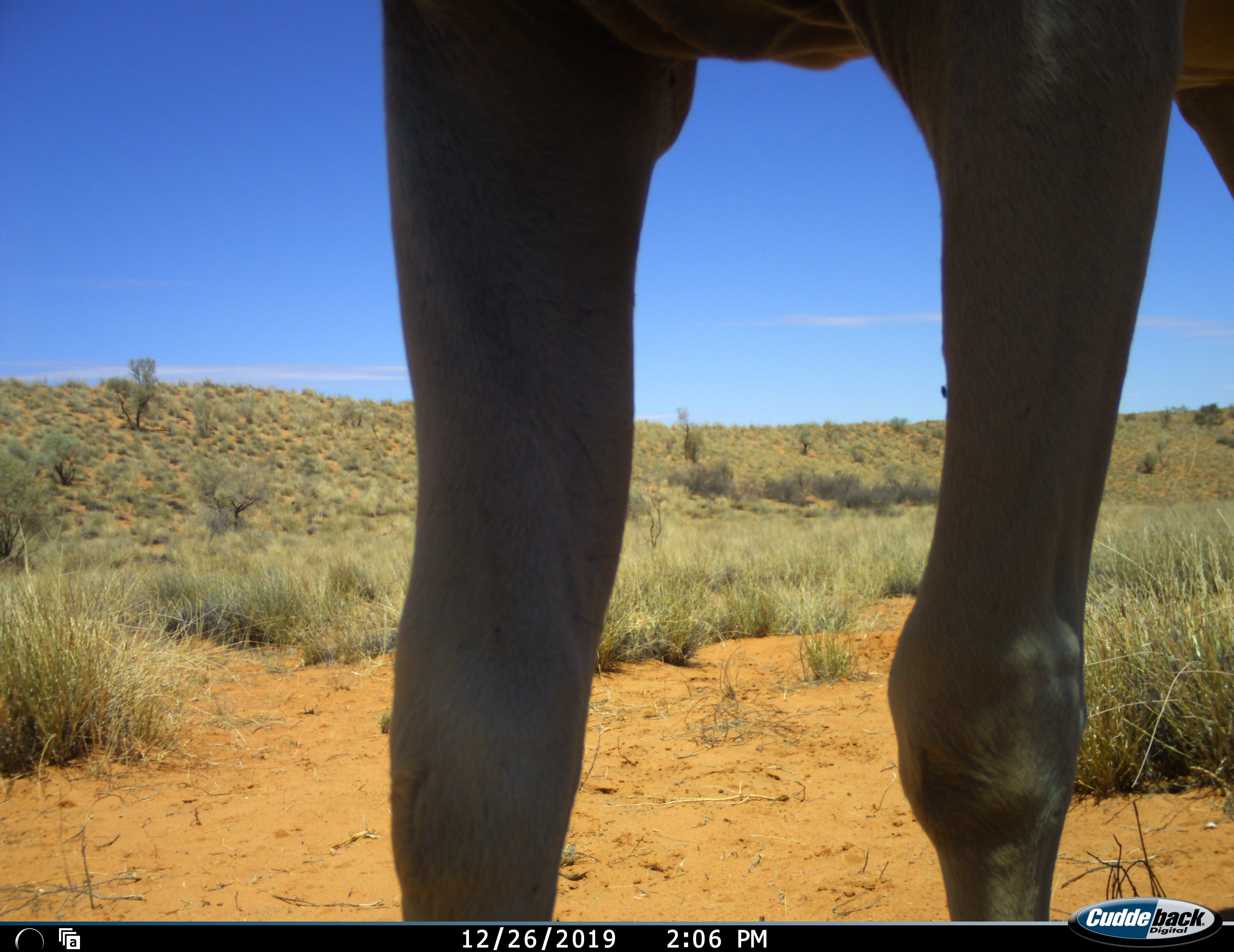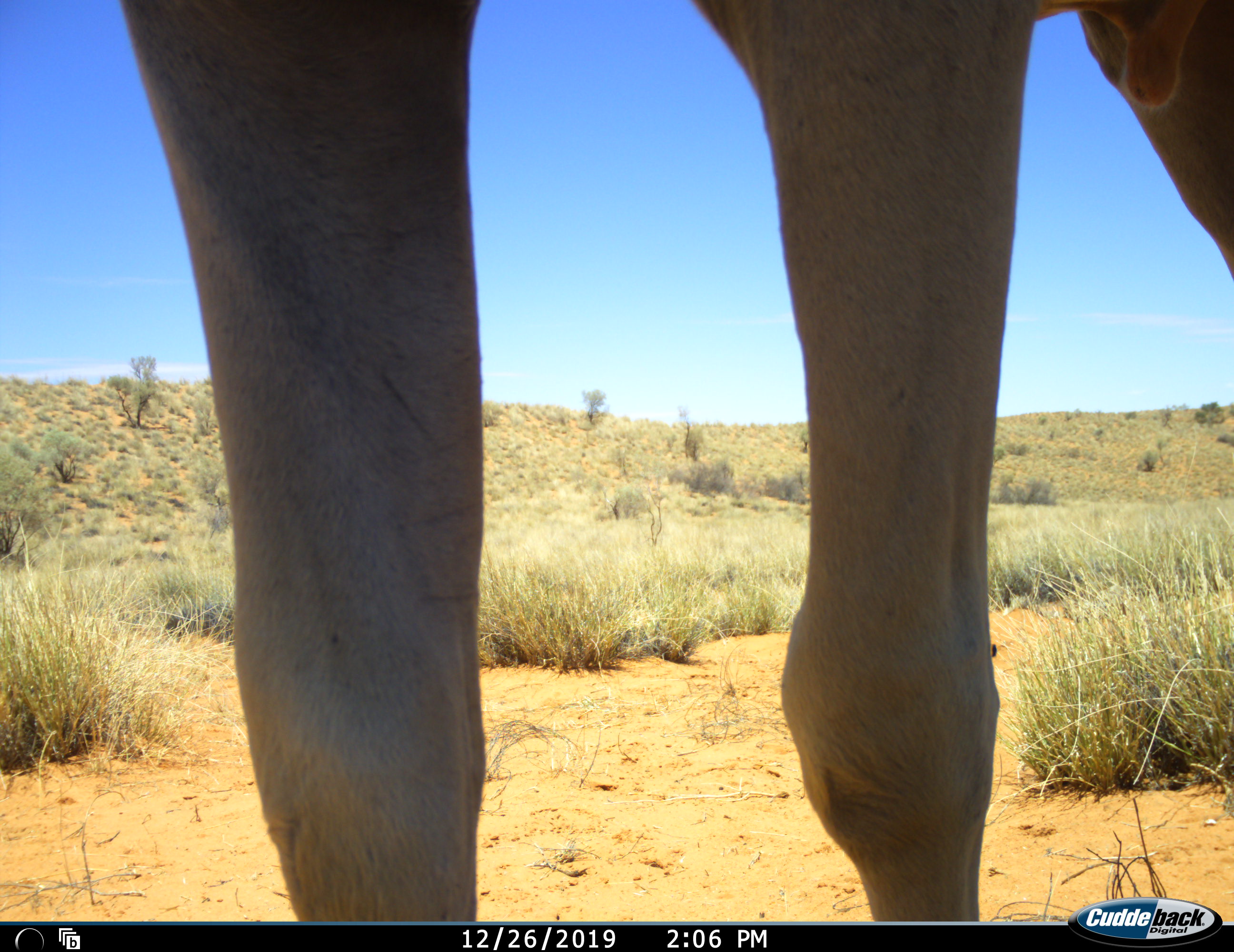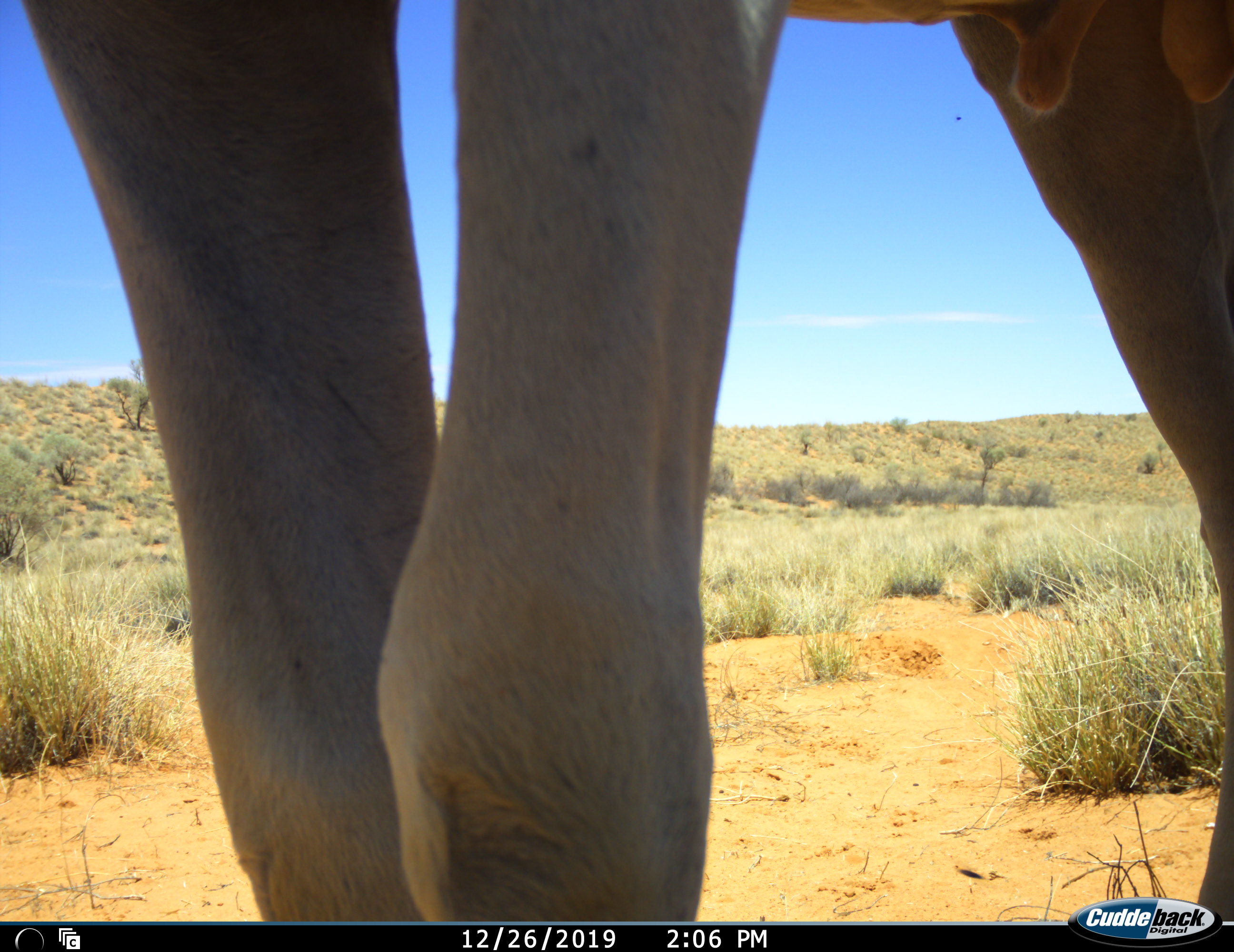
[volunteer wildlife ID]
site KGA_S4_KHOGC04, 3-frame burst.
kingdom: Animalia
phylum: Chordata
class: Mammalia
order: Artiodactyla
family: Bovidae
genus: Tragelaphus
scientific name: Tragelaphus oryx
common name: eland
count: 1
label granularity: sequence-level